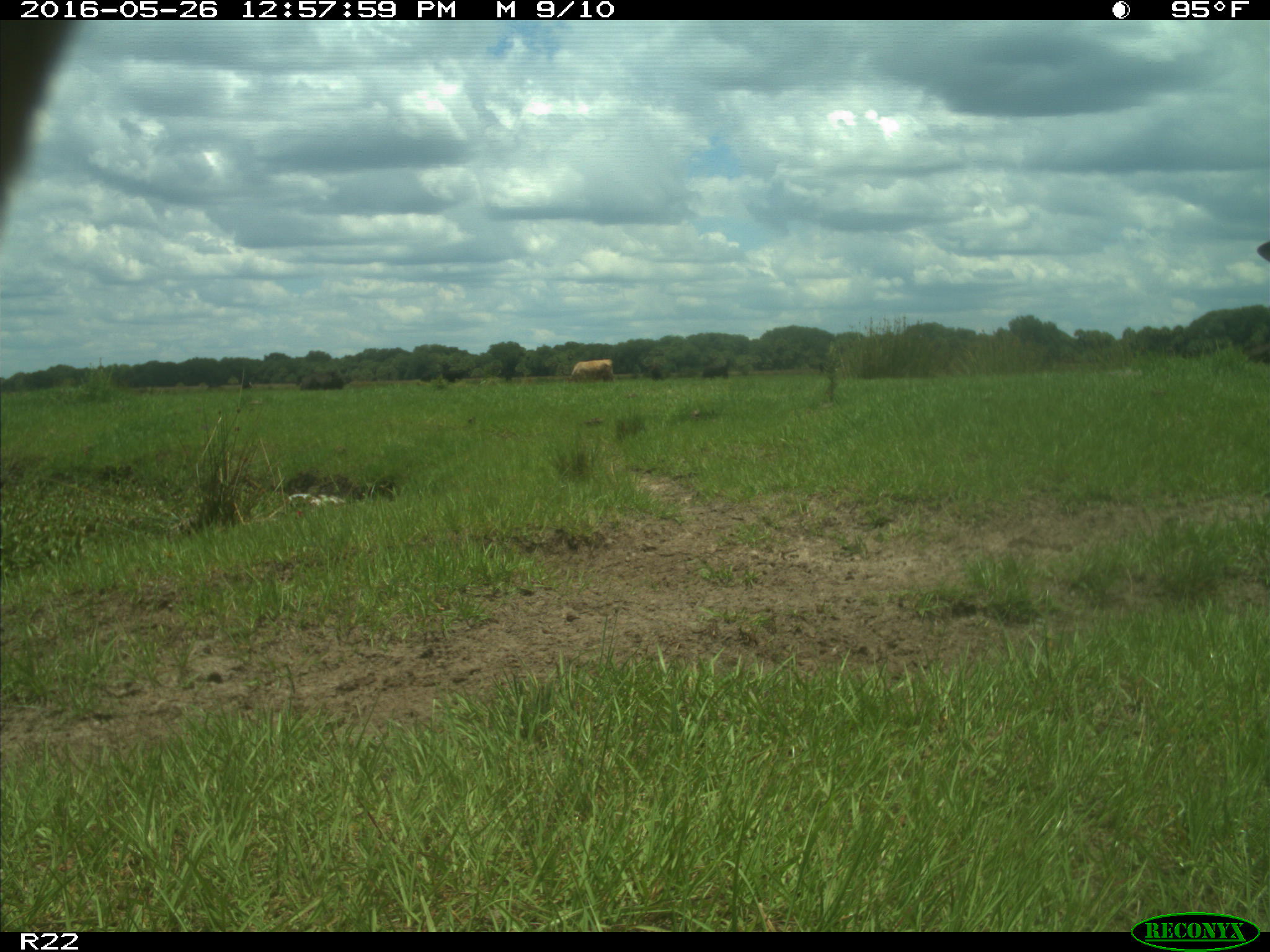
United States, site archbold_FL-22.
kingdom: Animalia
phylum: Chordata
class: Mammalia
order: Artiodactyla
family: Bovidae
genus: Bos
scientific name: Bos taurus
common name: domestic cow